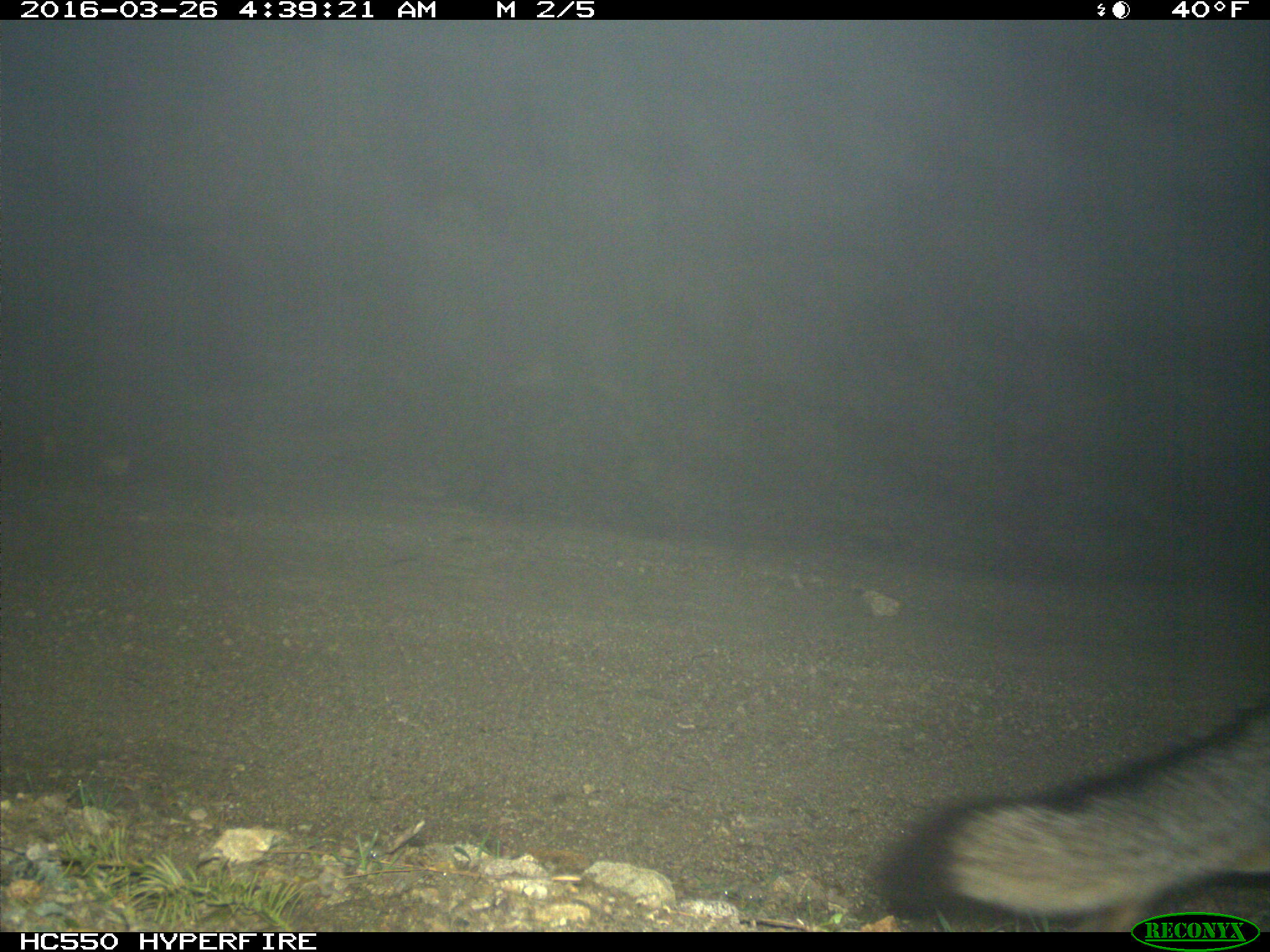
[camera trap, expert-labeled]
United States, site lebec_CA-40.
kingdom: Animalia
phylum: Chordata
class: Mammalia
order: Carnivora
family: Canidae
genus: Urocyon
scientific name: Urocyon cinereoargenteus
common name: gray fox